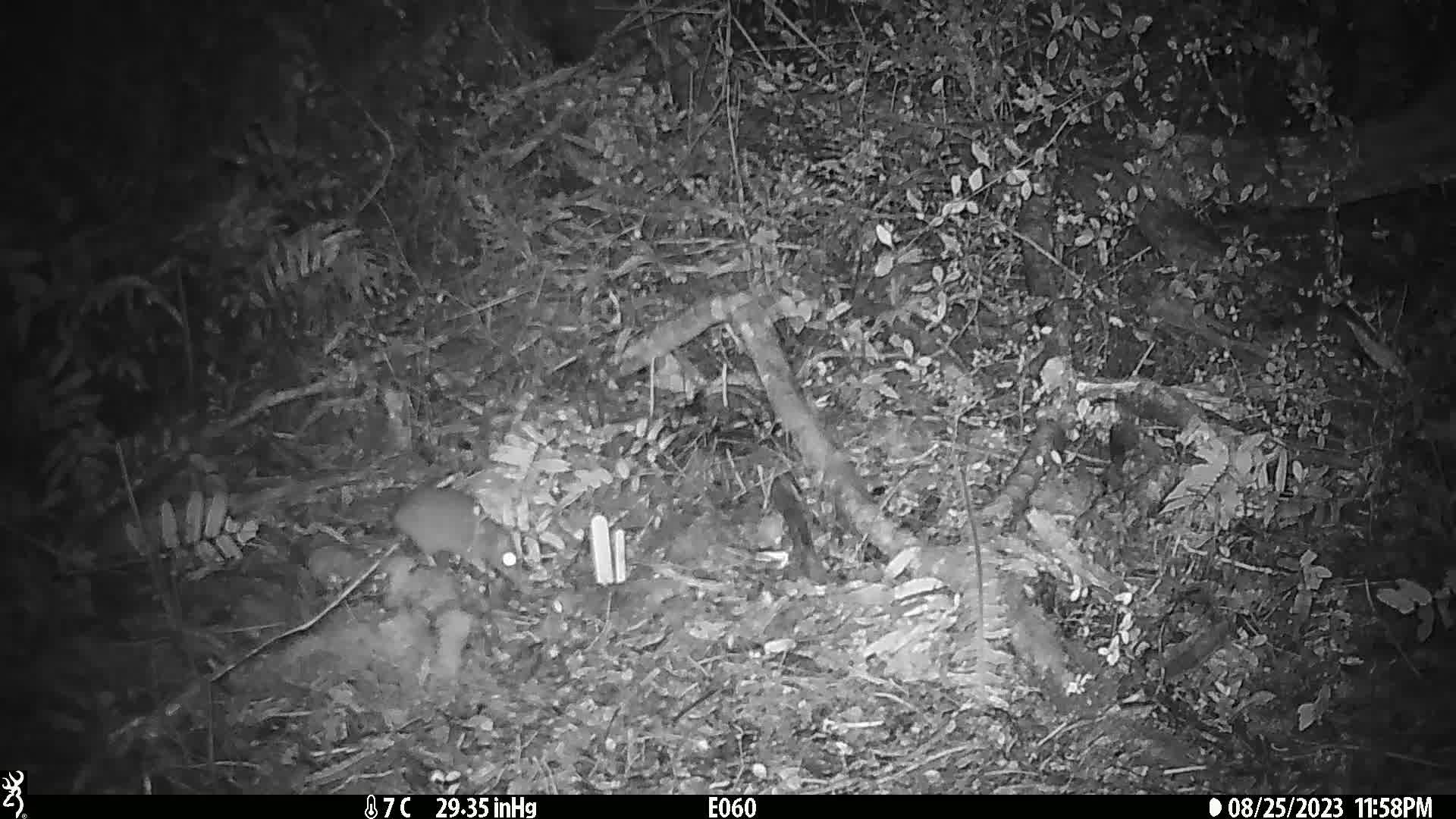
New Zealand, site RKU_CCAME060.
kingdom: Animalia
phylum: Chordata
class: Mammalia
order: Rodentia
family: Muridae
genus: Rattus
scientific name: Rattus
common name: rat